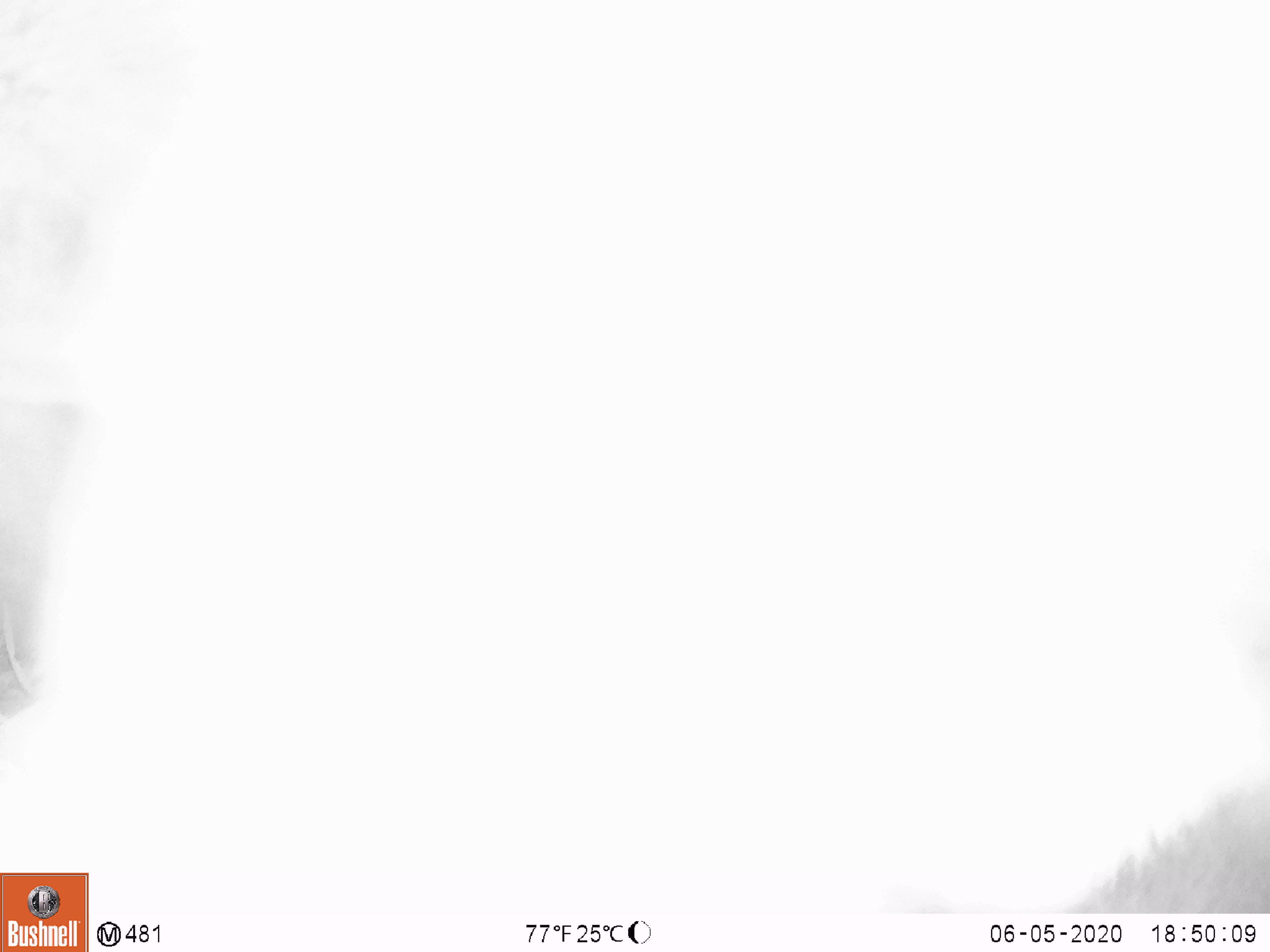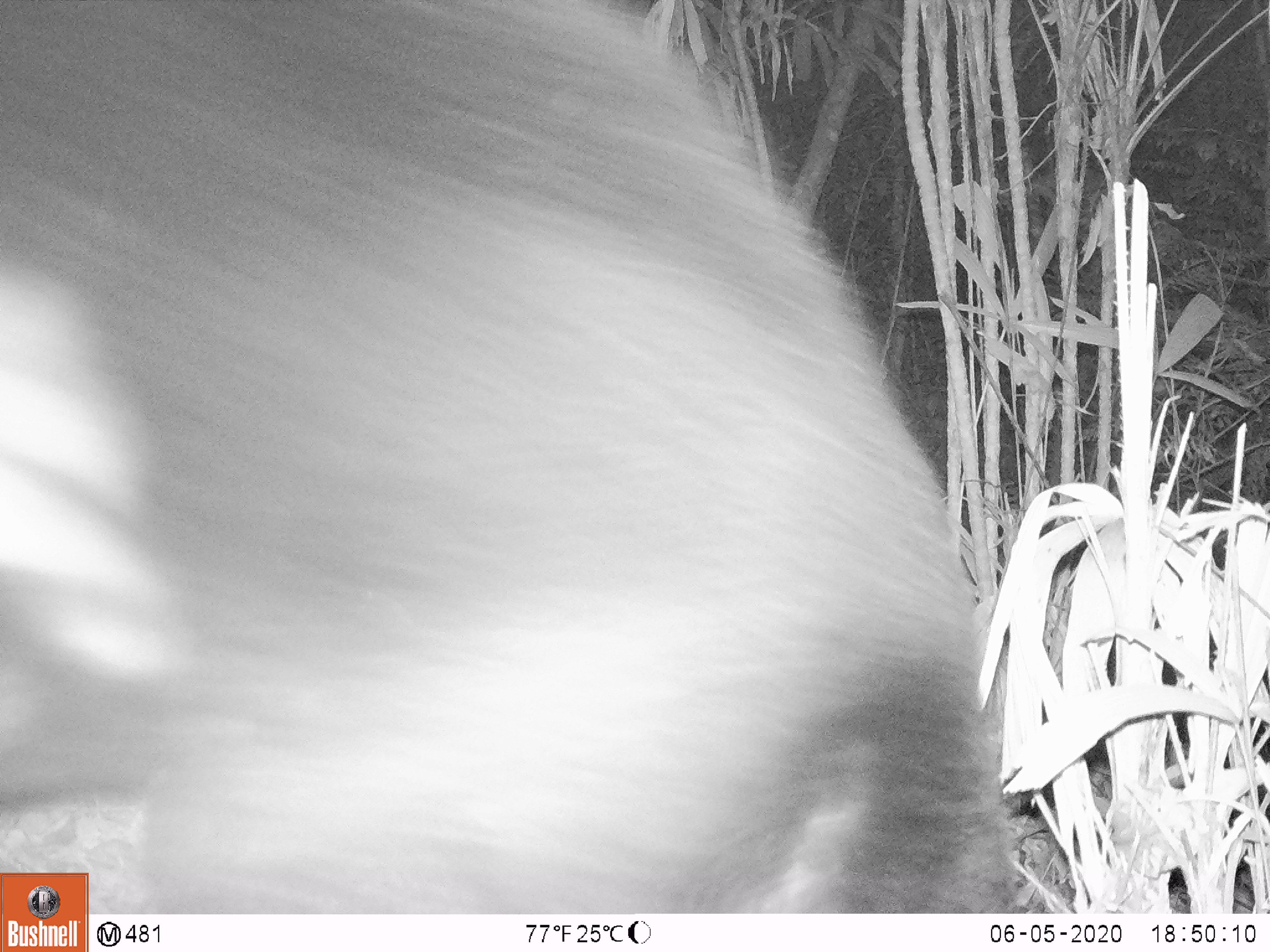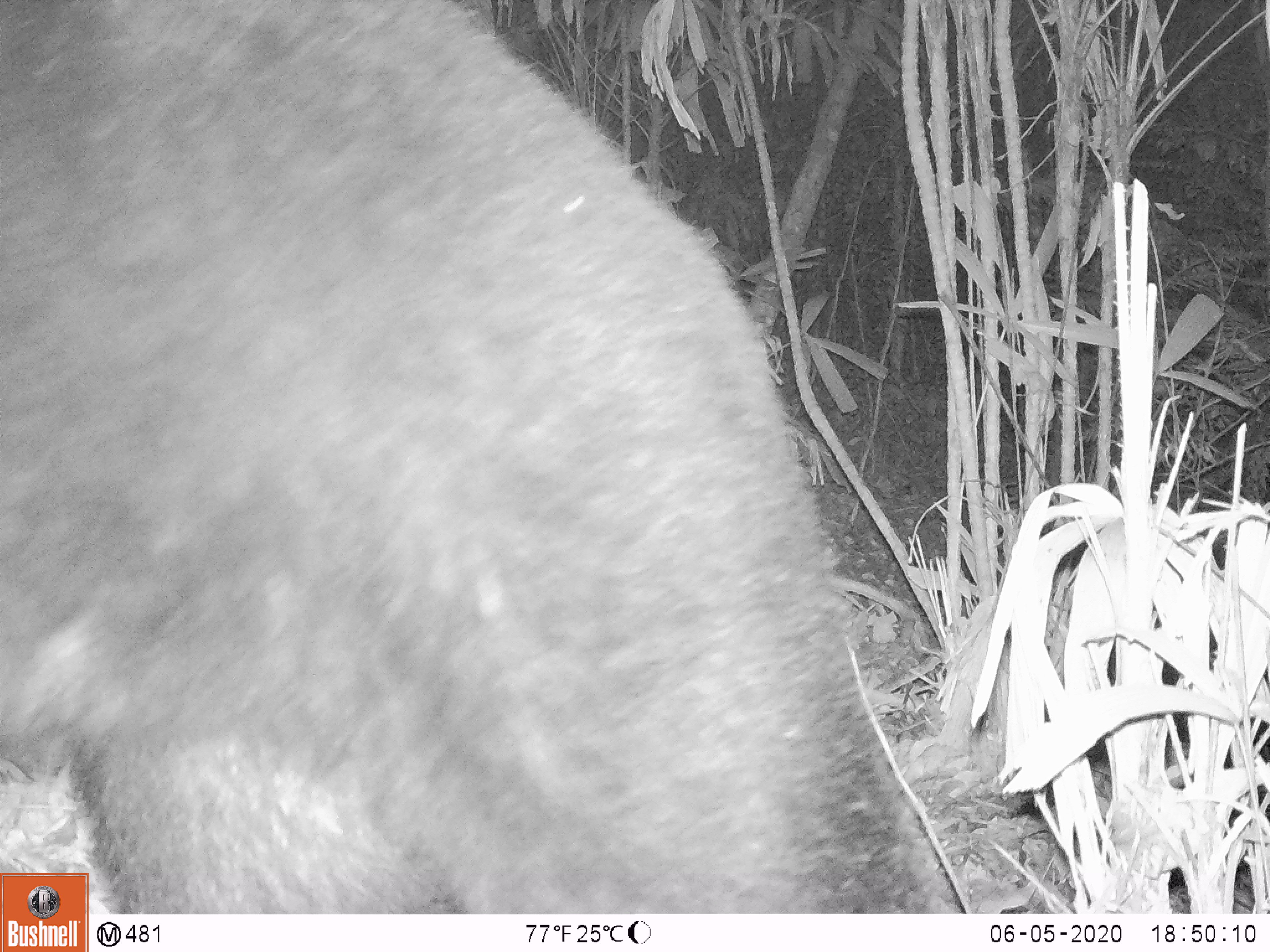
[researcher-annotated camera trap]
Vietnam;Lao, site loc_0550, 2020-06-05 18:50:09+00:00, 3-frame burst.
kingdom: Animalia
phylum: Chordata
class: Mammalia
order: Carnivora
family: Ursidae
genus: Ursus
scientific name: Ursus thibetanus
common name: asian black bear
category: asiatic black bear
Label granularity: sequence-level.